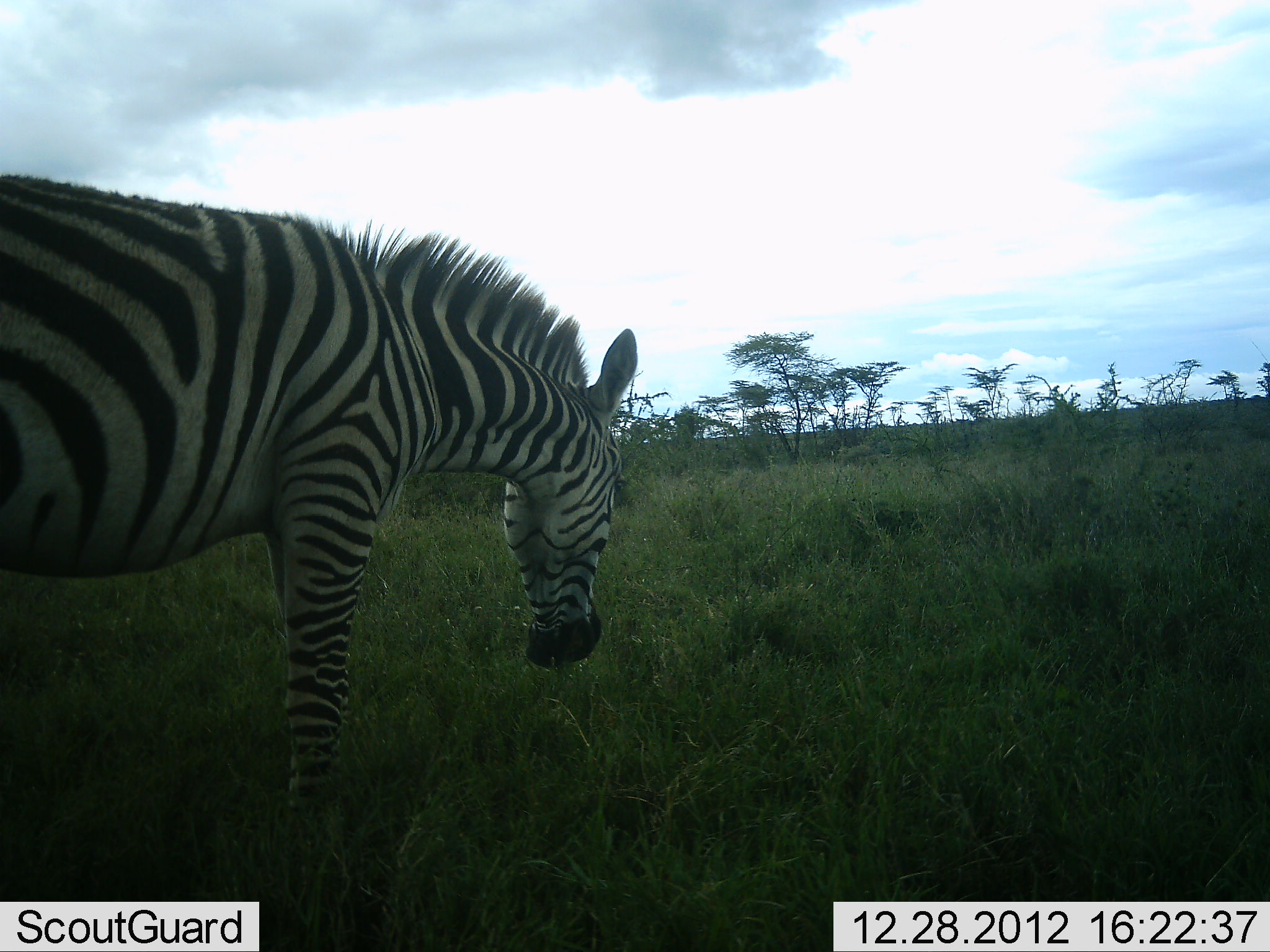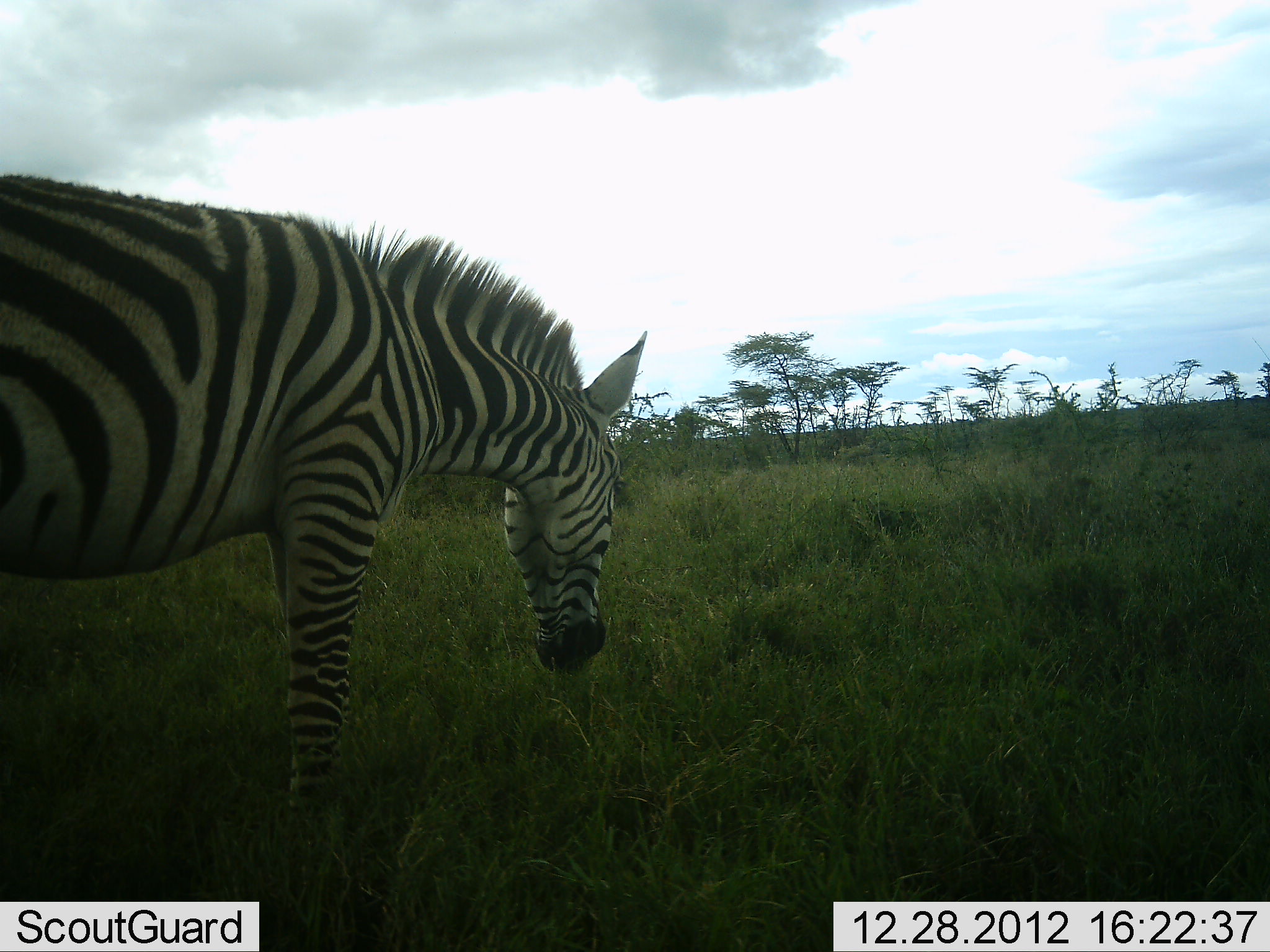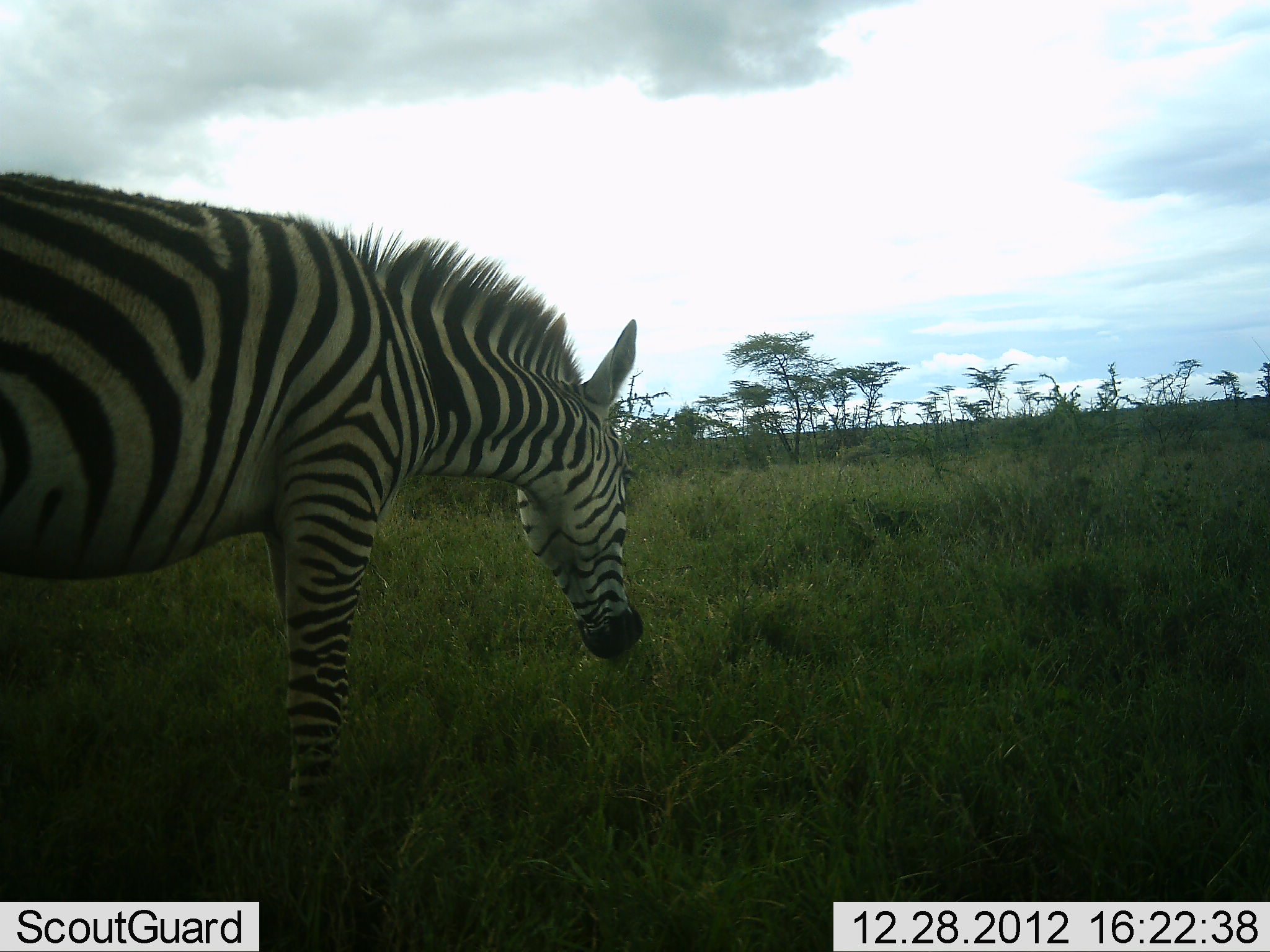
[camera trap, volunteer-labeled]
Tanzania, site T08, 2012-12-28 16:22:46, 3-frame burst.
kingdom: Animalia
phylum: Chordata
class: Mammalia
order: Perissodactyla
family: Equidae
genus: Equus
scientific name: Equus quagga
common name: plains zebra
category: zebra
Zebra (plains zebra) (Equus quagga), count 1. Behavior (volunteer vote fractions): standing 52%, resting 0%, moving 4%, interacting 0%. Young present (vote fraction): 0%. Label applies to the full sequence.